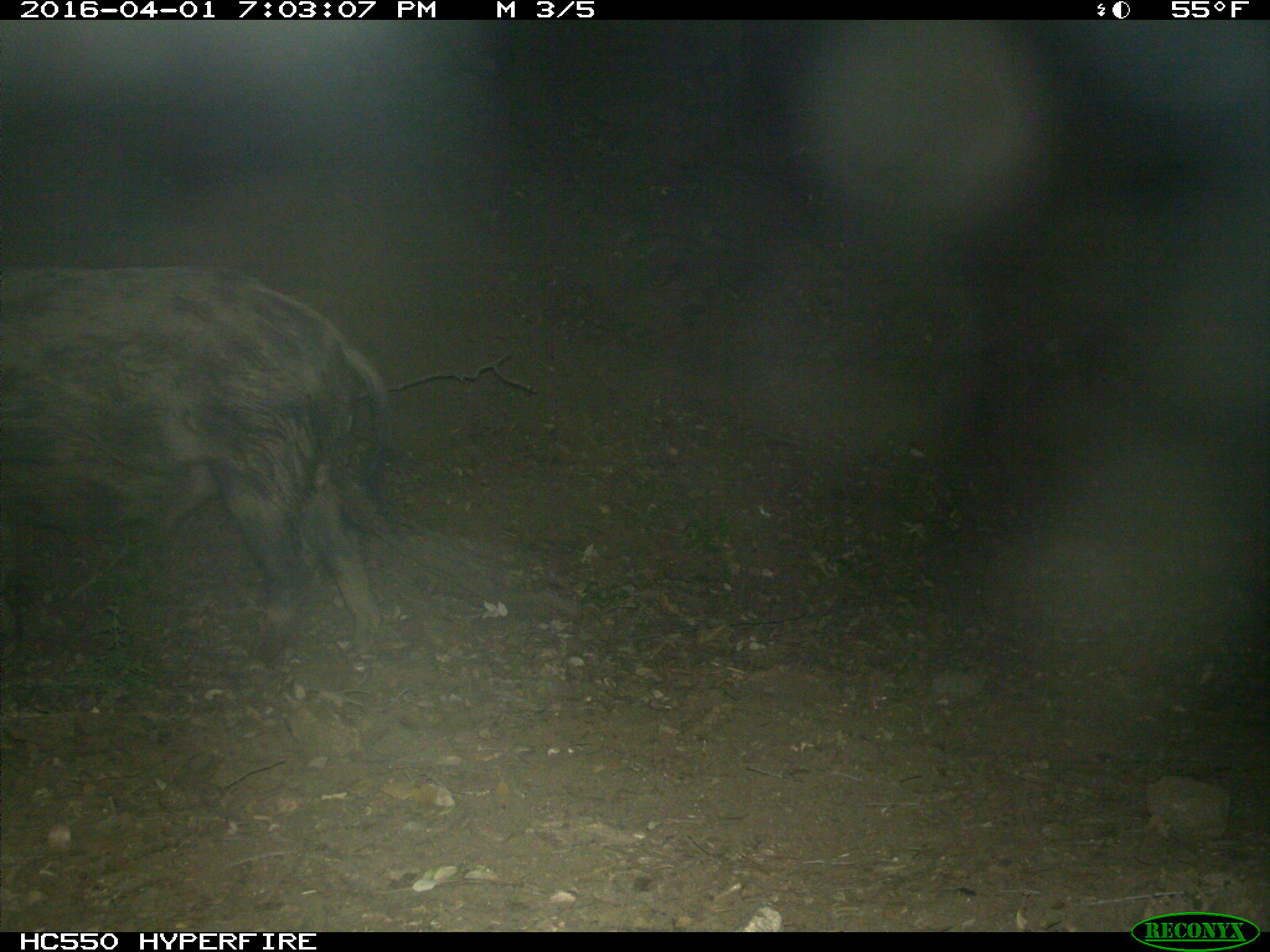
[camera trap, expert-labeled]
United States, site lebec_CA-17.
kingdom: Animalia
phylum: Chordata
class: Mammalia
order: Artiodactyla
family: Suidae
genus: Sus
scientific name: Sus scrofa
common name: wild boar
Sus scrofa (wild boar).